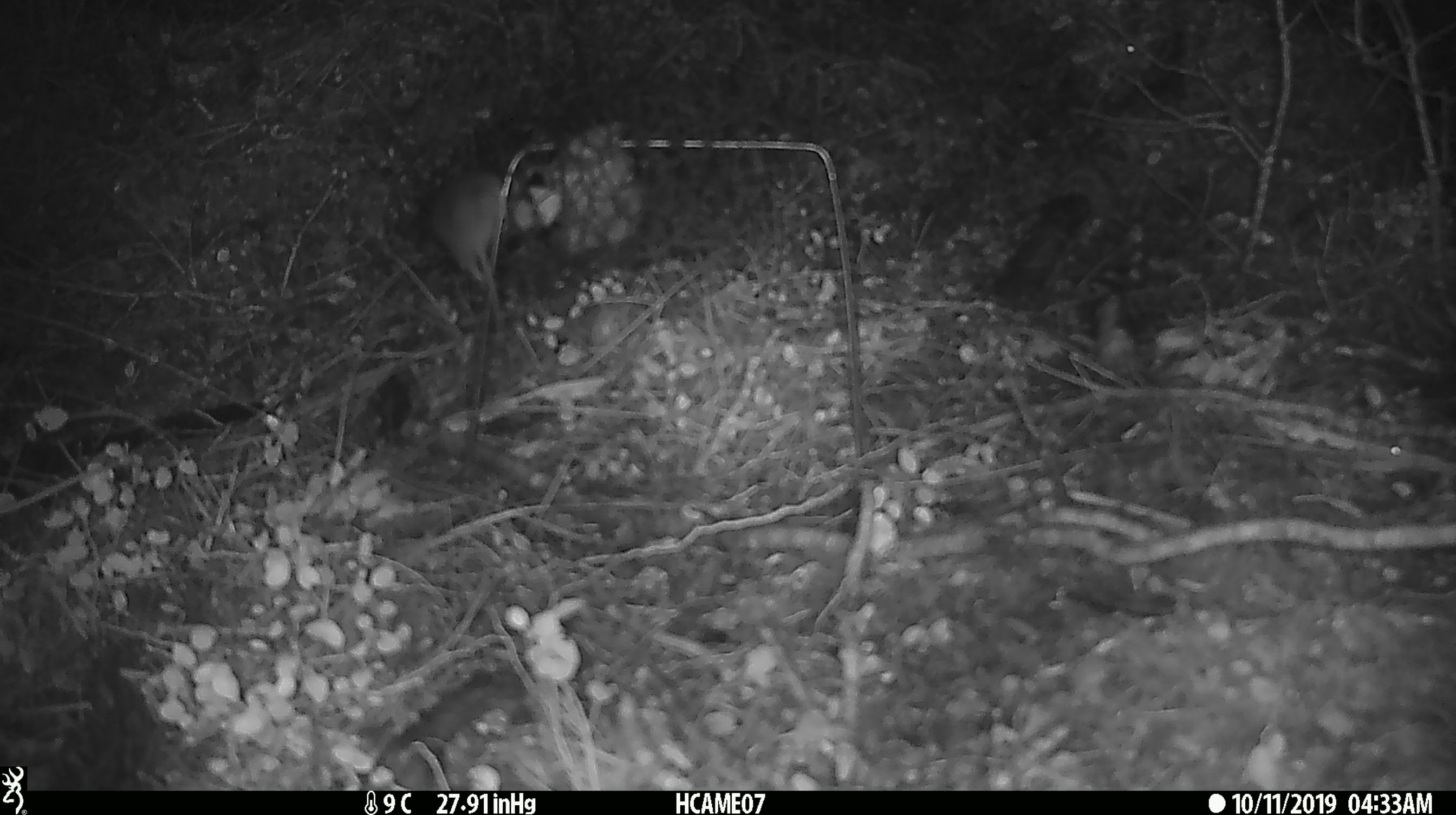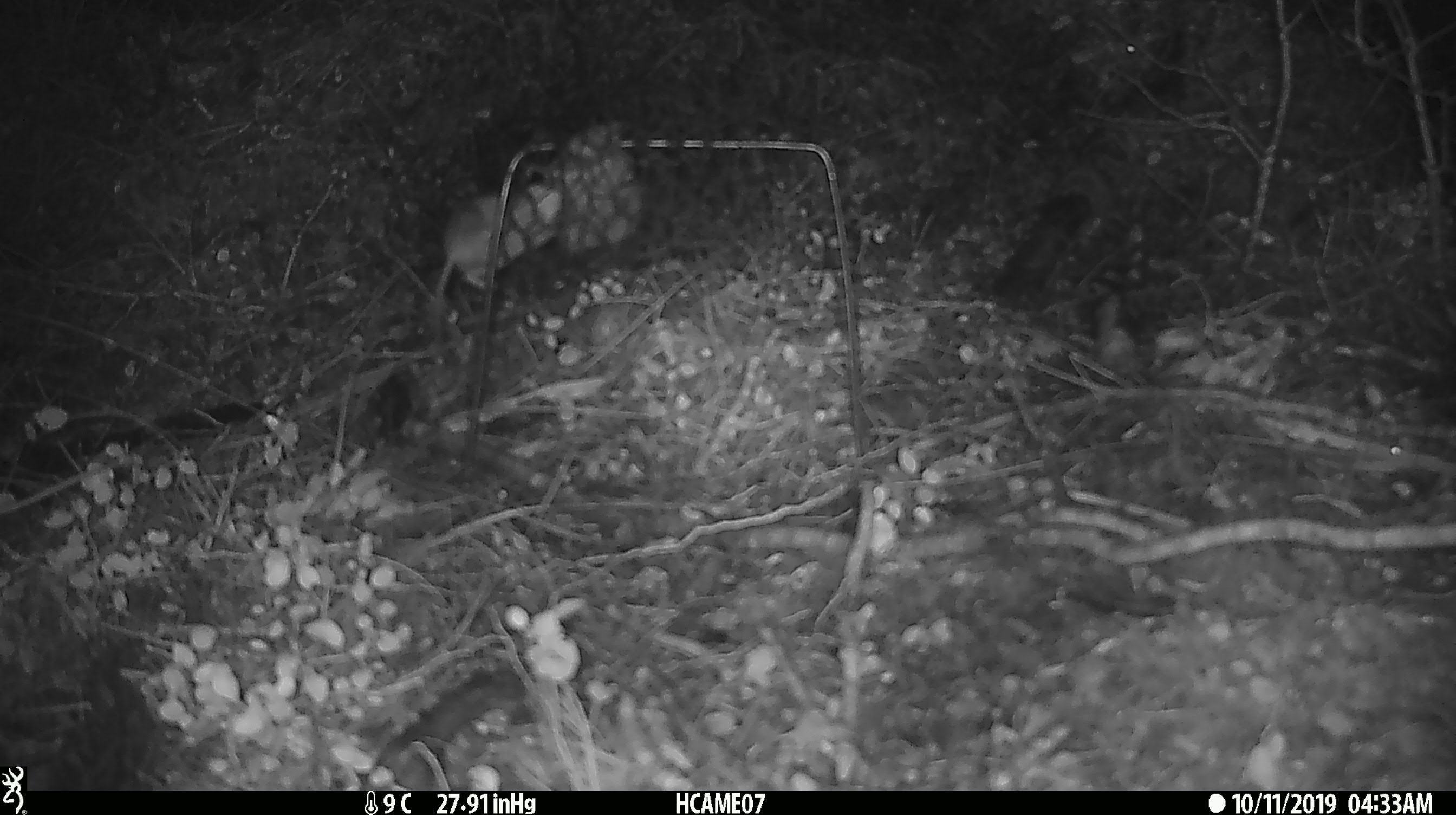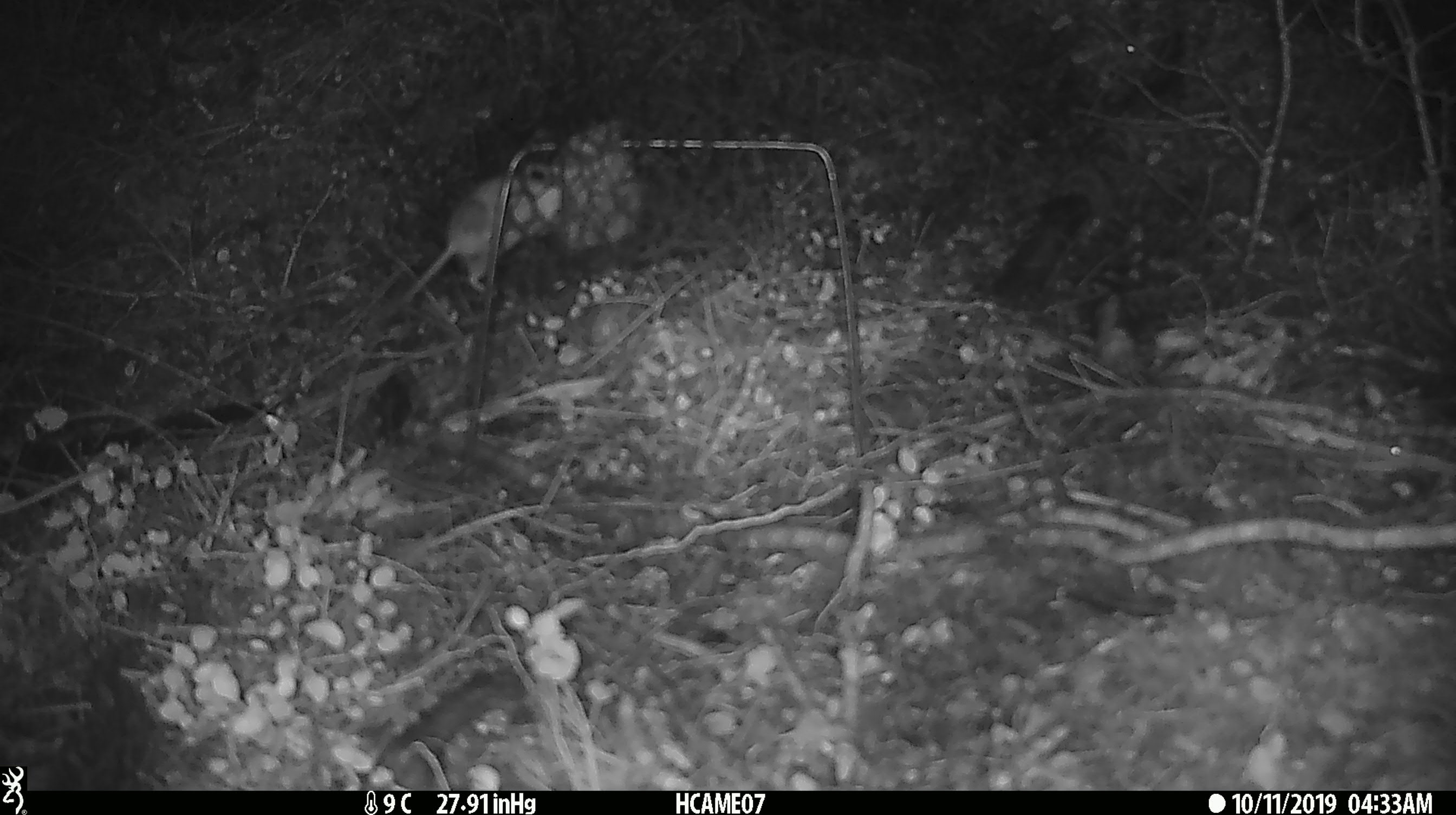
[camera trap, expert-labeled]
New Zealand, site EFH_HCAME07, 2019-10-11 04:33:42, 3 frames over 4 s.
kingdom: Animalia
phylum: Chordata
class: Mammalia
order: Rodentia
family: Muridae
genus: Mus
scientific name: Mus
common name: mouse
Mouse (Mus).